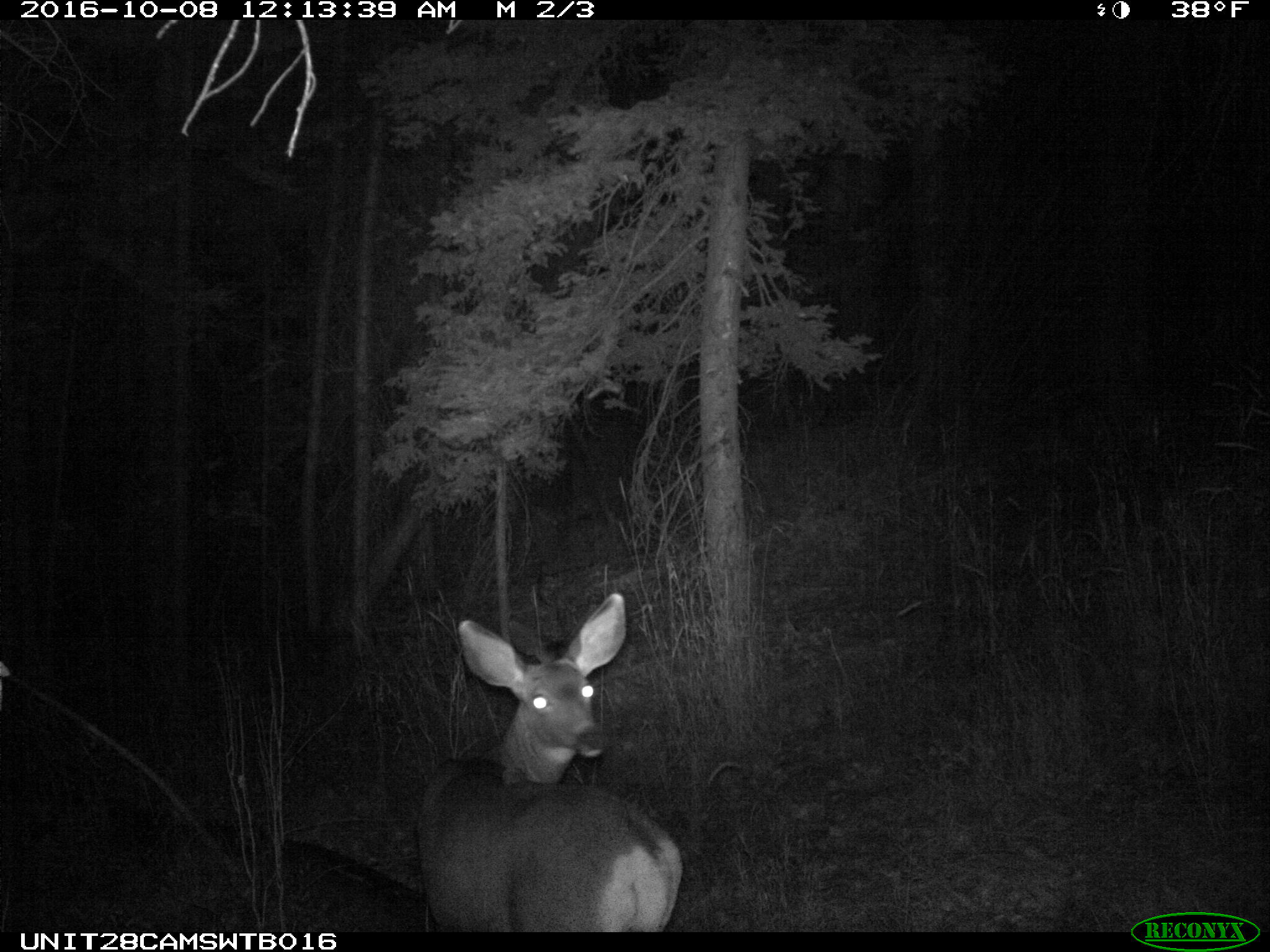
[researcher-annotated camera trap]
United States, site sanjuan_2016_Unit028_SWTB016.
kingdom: Animalia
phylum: Chordata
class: Mammalia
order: Artiodactyla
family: Cervidae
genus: Odocoileus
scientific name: Odocoileus hemionus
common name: mule deer